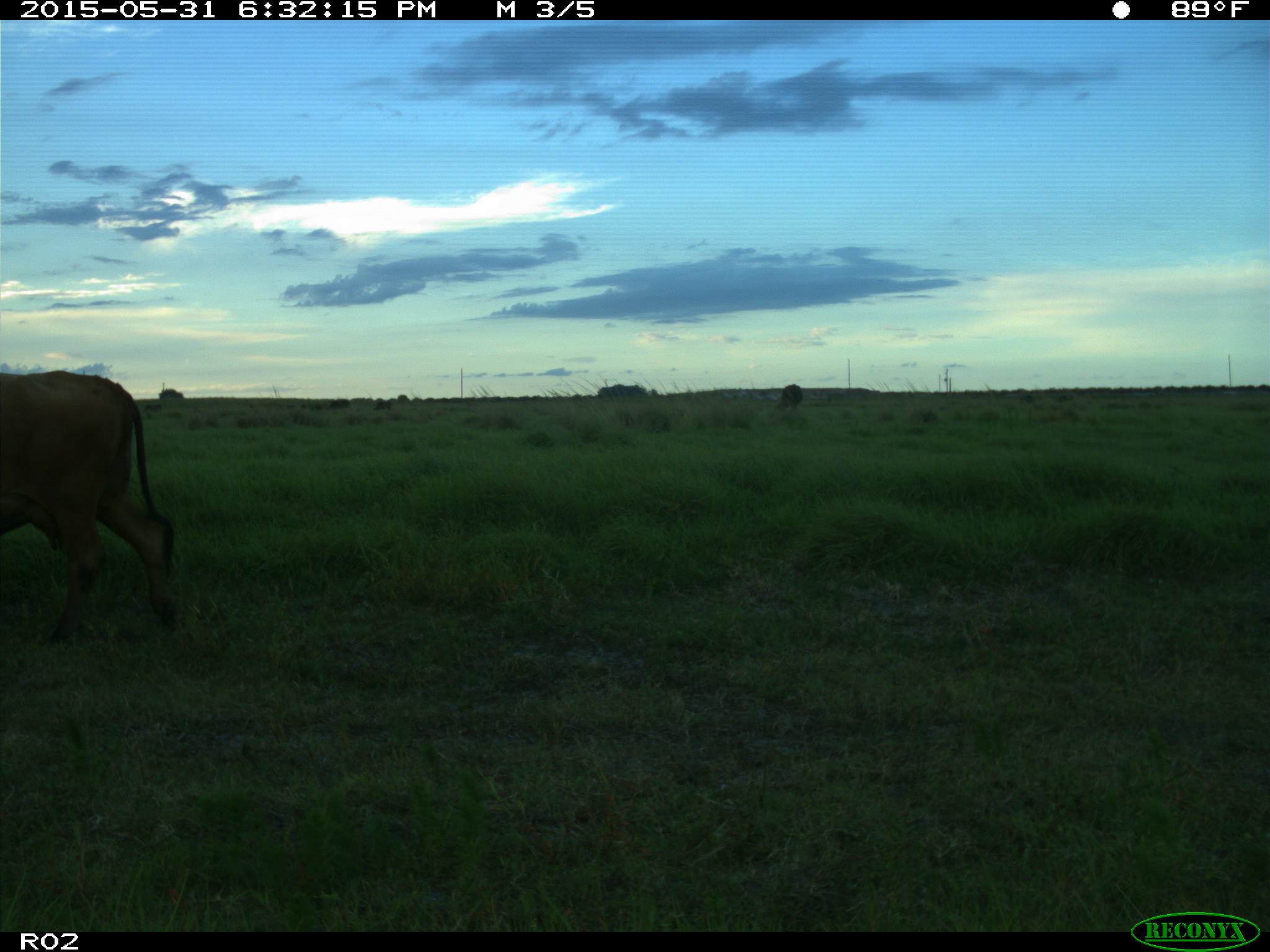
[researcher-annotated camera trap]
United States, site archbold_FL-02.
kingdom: Animalia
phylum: Chordata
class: Mammalia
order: Artiodactyla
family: Bovidae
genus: Bos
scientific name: Bos taurus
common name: domestic cow